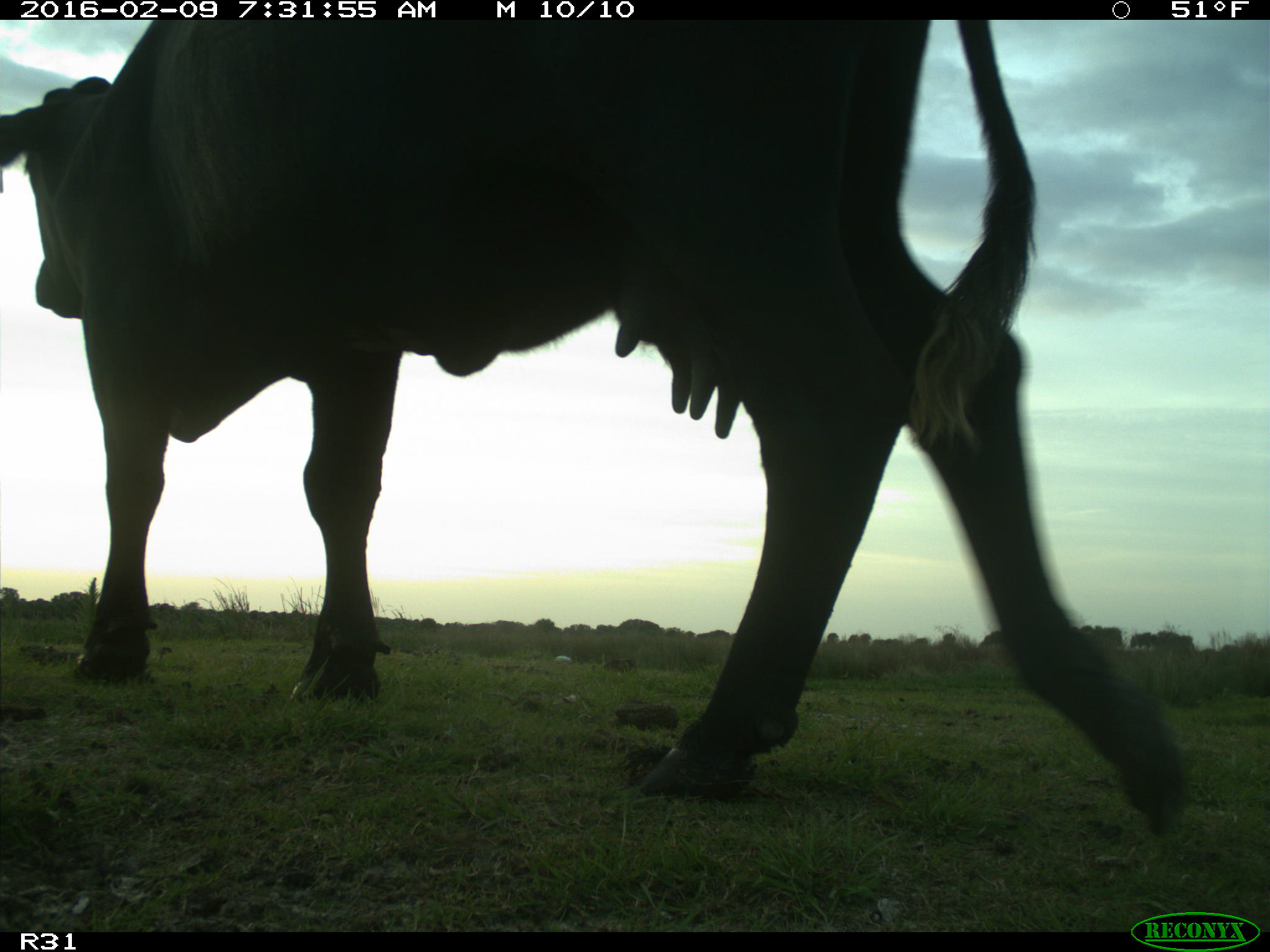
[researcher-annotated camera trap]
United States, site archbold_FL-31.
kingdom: Animalia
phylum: Chordata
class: Mammalia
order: Artiodactyla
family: Bovidae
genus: Bos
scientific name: Bos taurus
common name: domestic cow